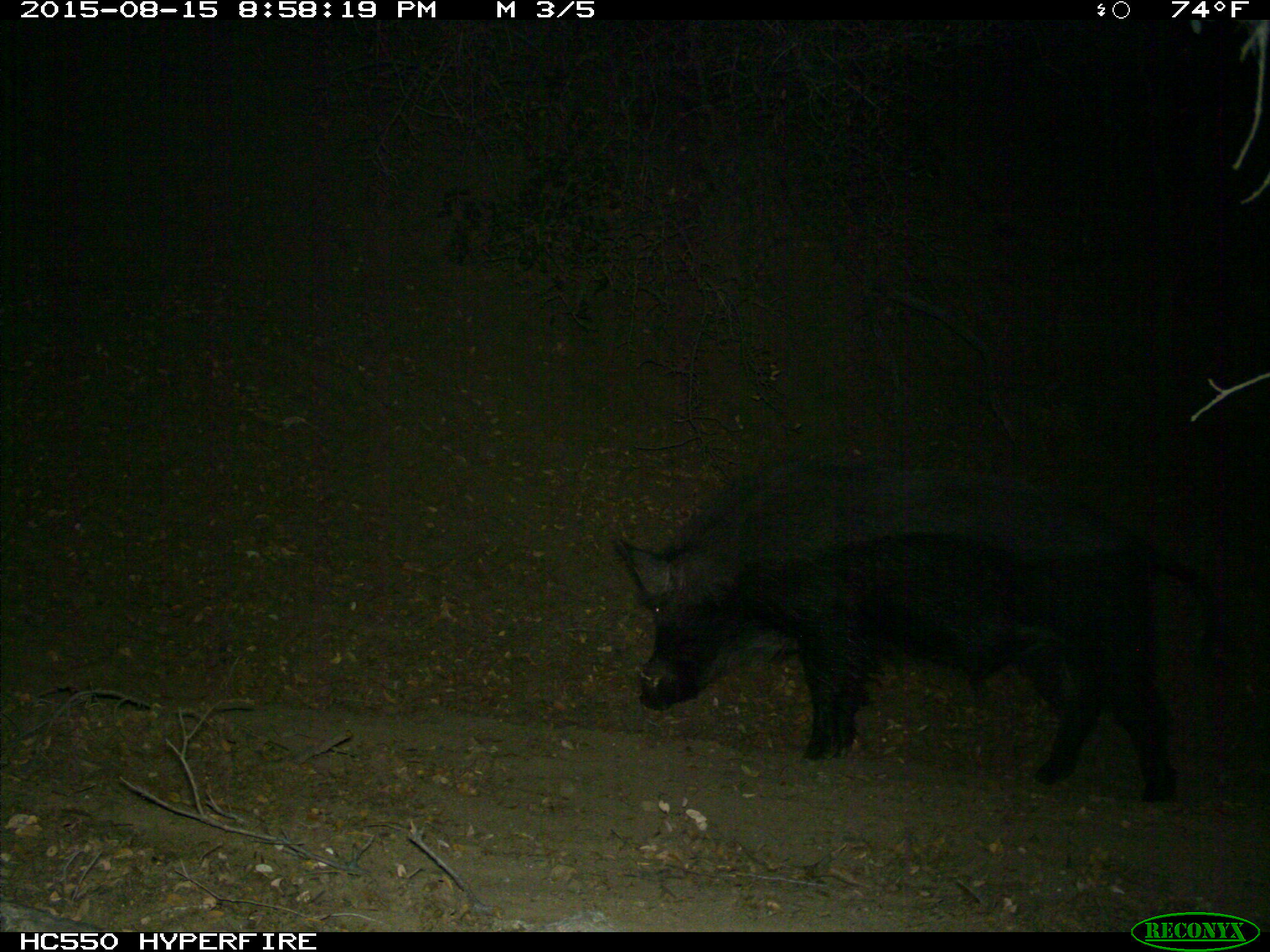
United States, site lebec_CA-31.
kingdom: Animalia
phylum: Chordata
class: Mammalia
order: Artiodactyla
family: Suidae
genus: Sus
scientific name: Sus scrofa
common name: wild boar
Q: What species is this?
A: Sus scrofa (wild boar).